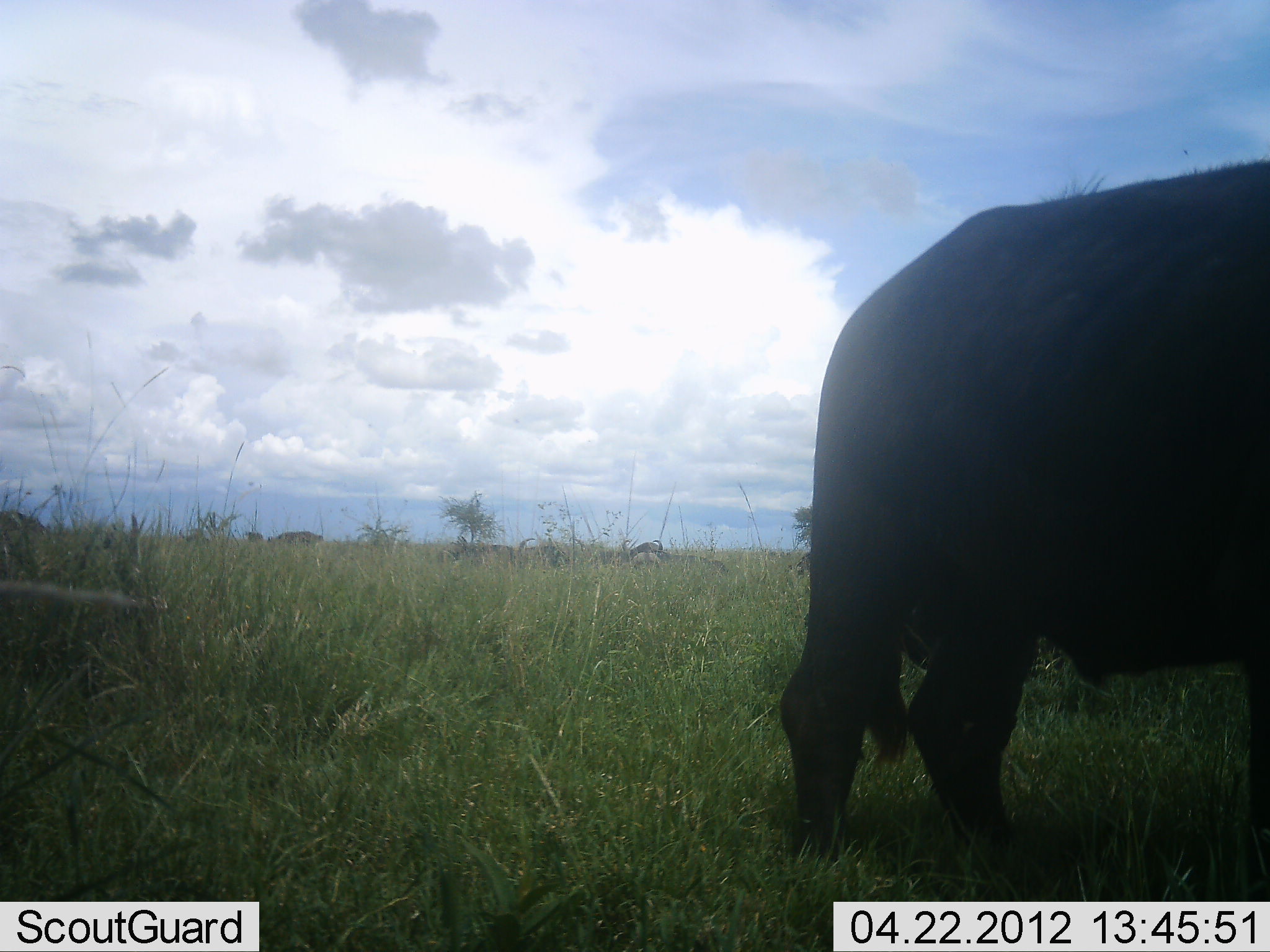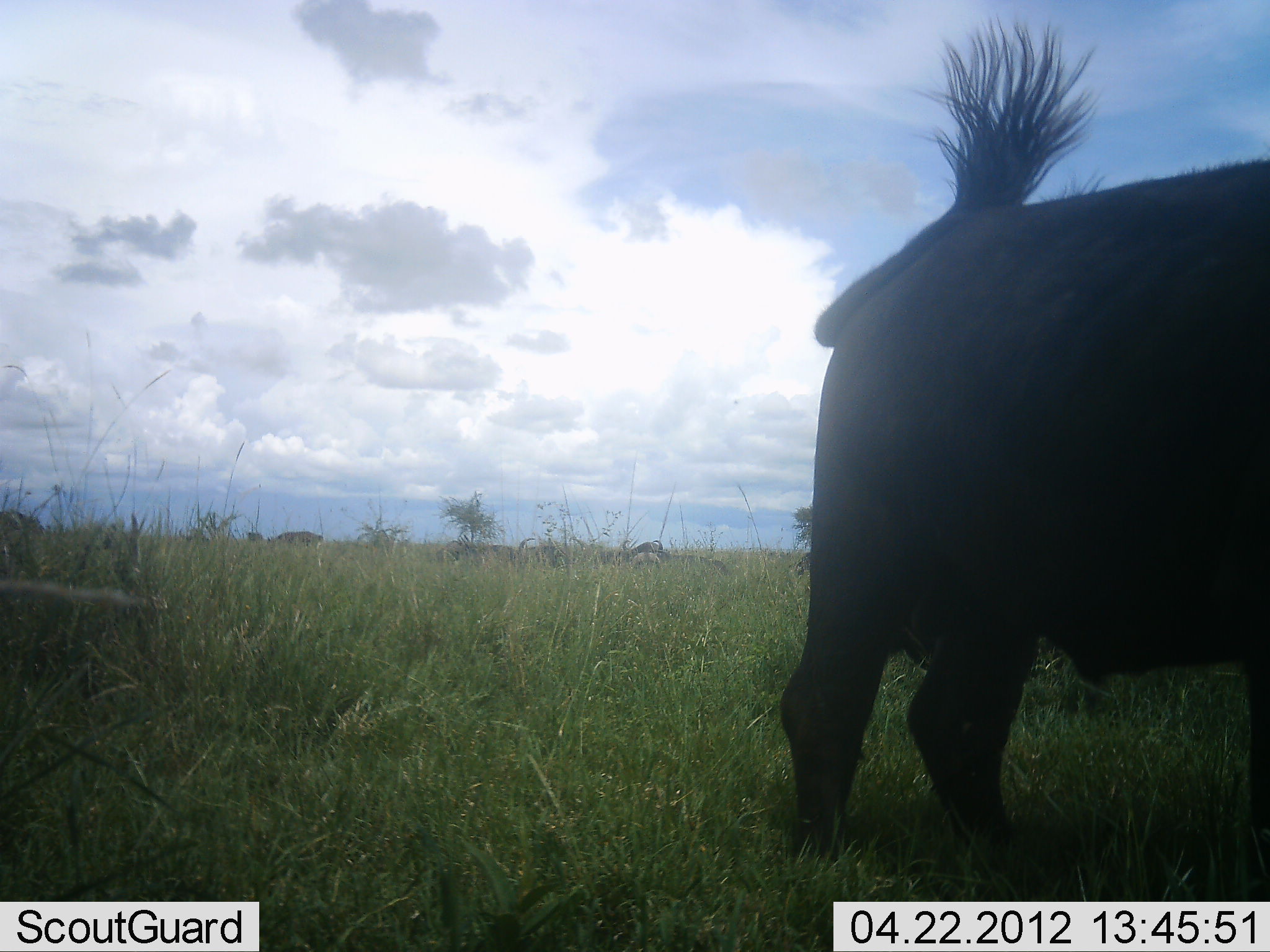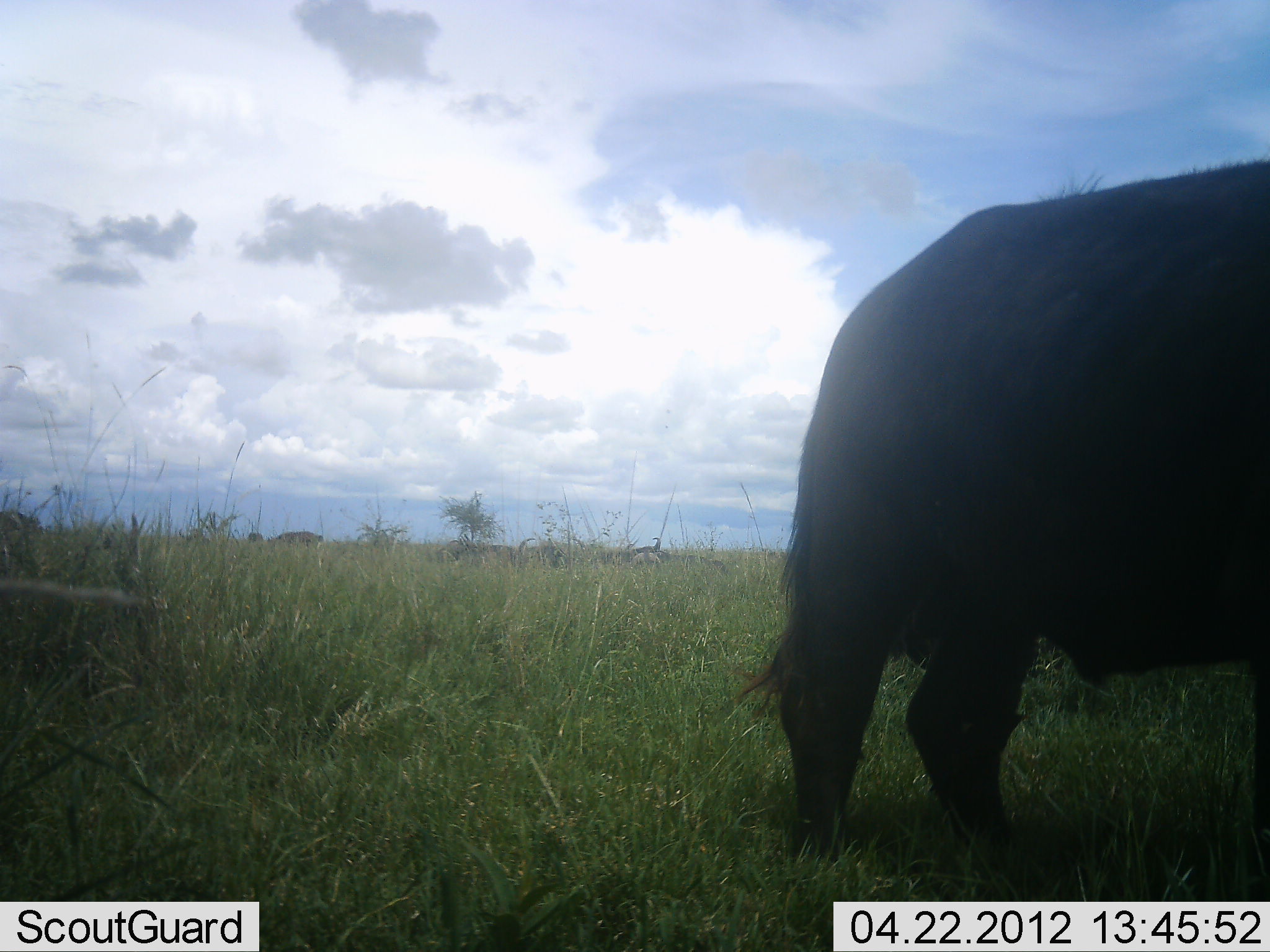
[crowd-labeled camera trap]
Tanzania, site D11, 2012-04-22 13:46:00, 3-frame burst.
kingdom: Animalia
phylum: Chordata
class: Mammalia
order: Artiodactyla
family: Bovidae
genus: Syncerus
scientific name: Syncerus caffer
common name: cape buffalo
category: buffalo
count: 1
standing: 88%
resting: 0%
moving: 0%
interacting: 0%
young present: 0%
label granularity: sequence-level